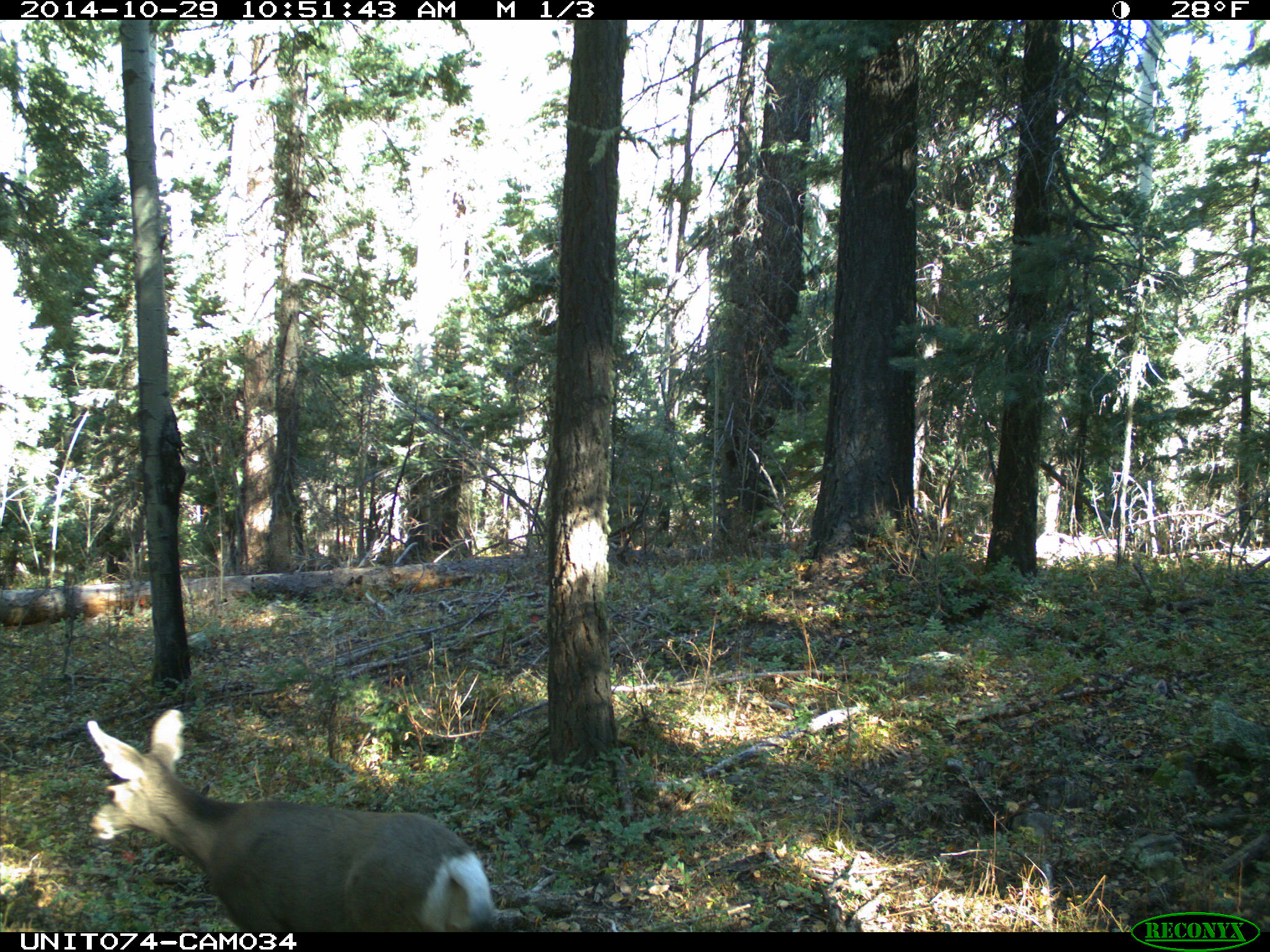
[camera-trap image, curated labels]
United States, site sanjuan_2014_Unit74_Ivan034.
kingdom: Animalia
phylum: Chordata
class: Mammalia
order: Artiodactyla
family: Cervidae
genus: Odocoileus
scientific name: Odocoileus hemionus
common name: mule deer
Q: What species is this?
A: Odocoileus hemionus (mule deer).